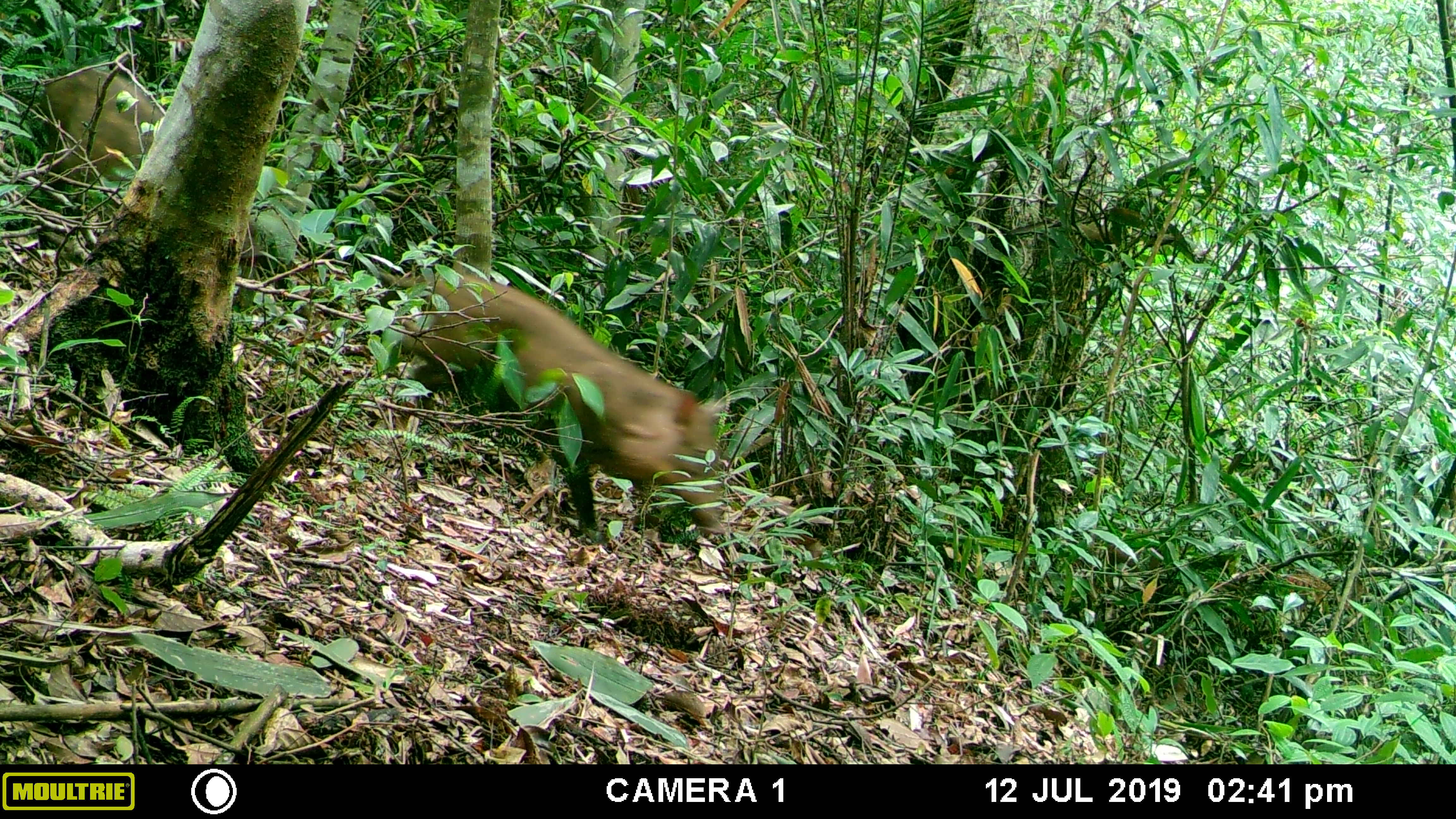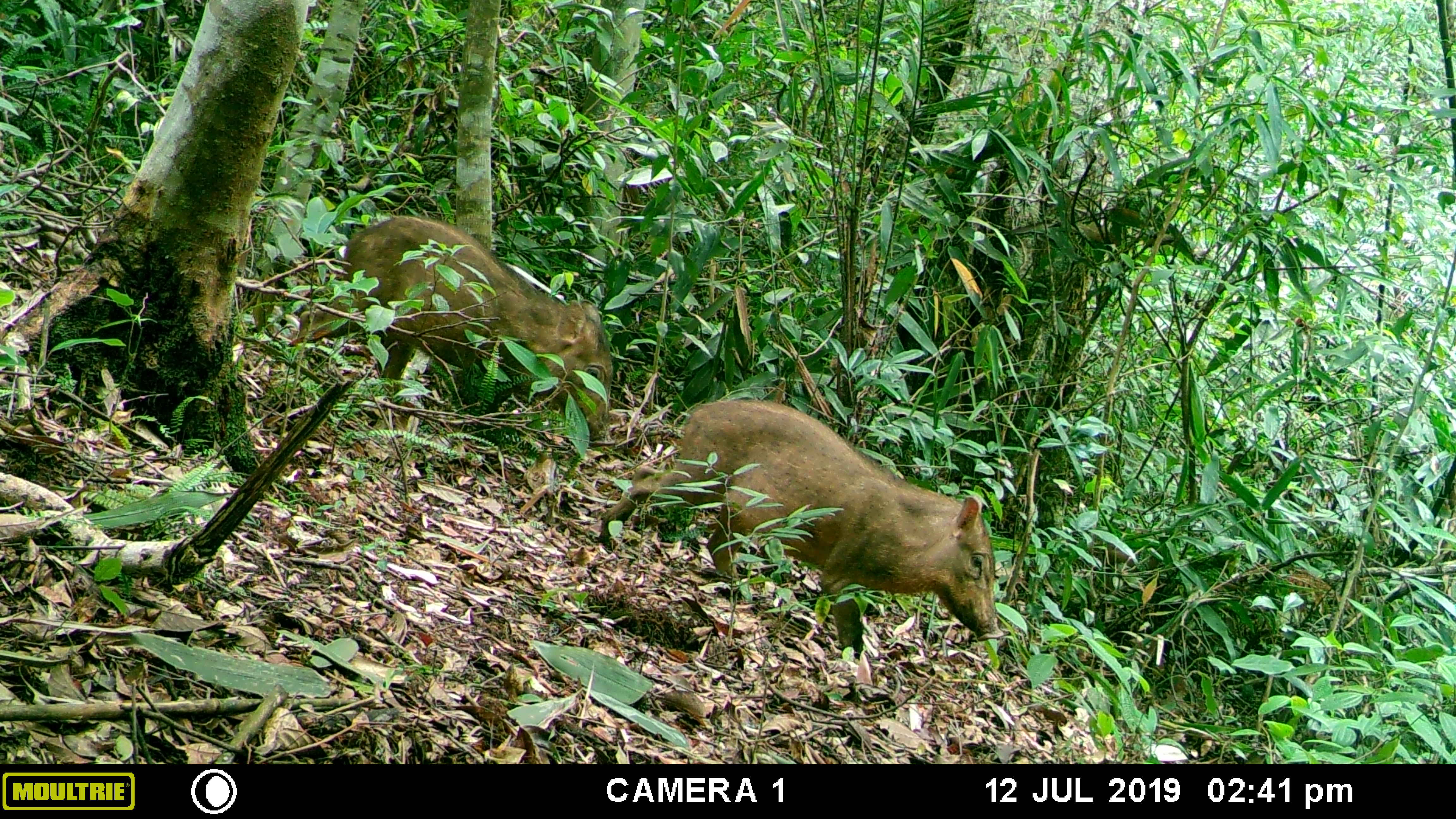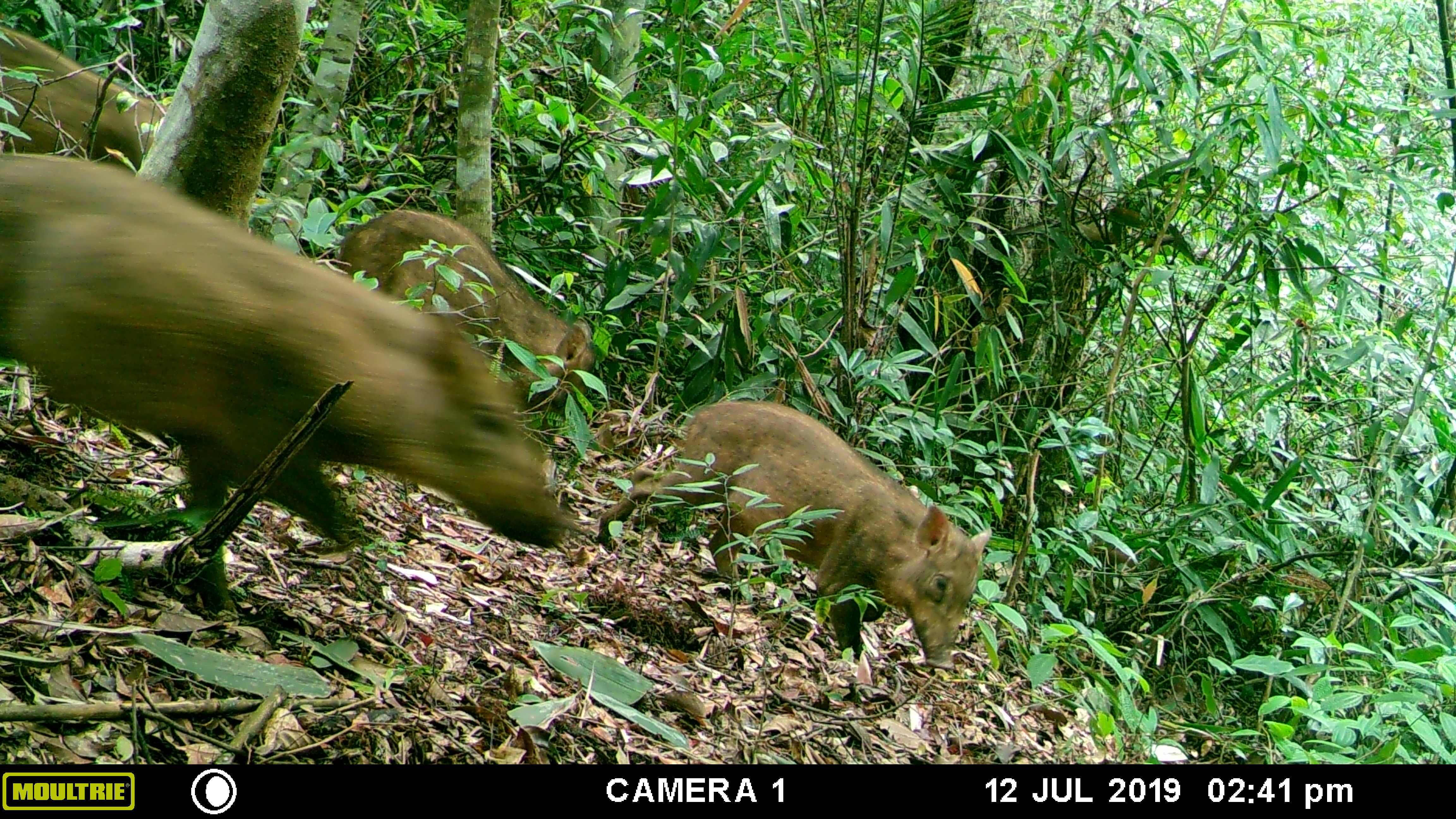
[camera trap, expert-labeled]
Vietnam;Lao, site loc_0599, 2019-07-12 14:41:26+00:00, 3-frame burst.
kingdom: Animalia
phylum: Chordata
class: Mammalia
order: Artiodactyla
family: Suidae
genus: Sus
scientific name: Sus scrofa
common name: eurasian wild pig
Eurasian wild pig (Sus scrofa). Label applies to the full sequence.